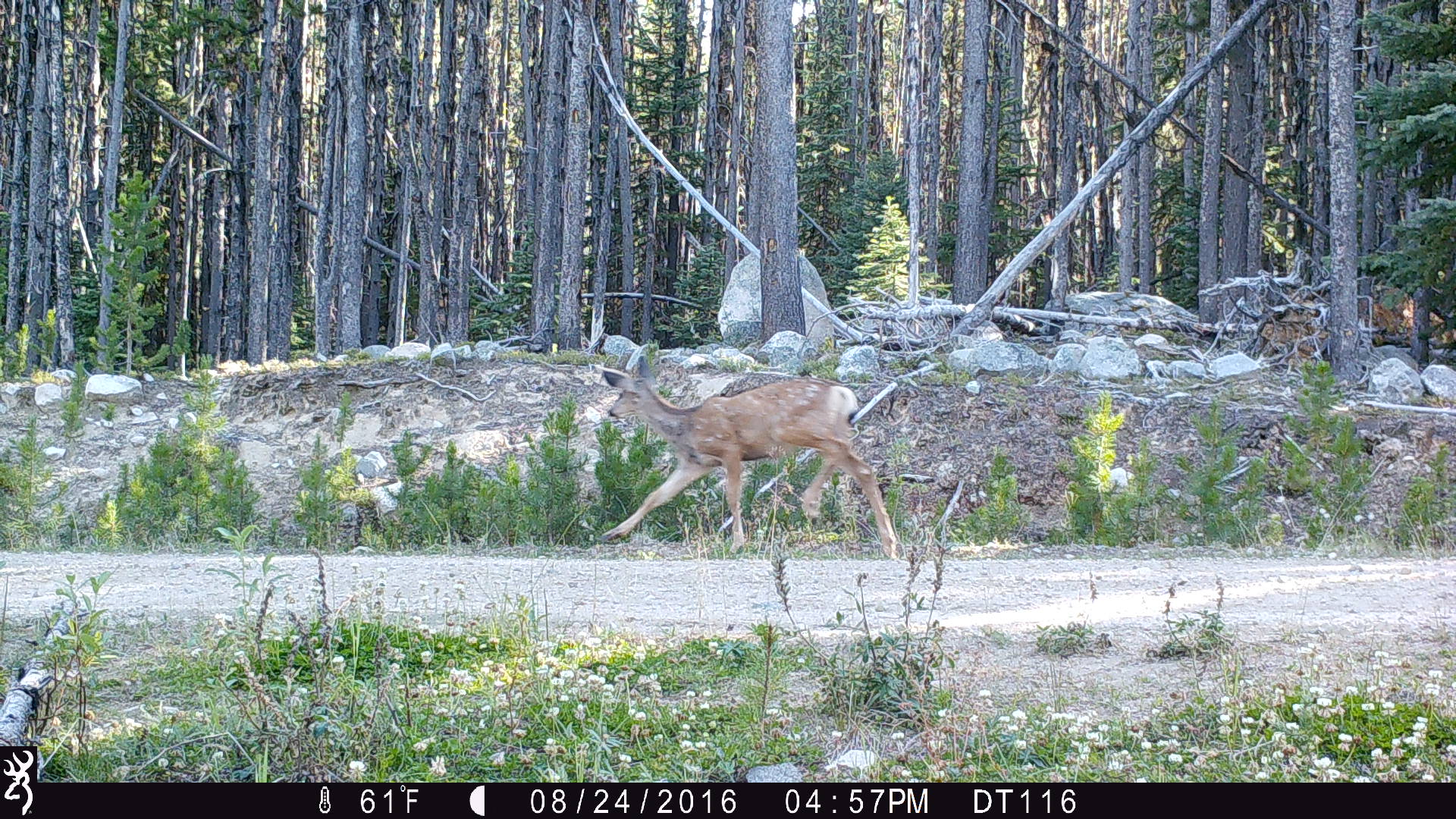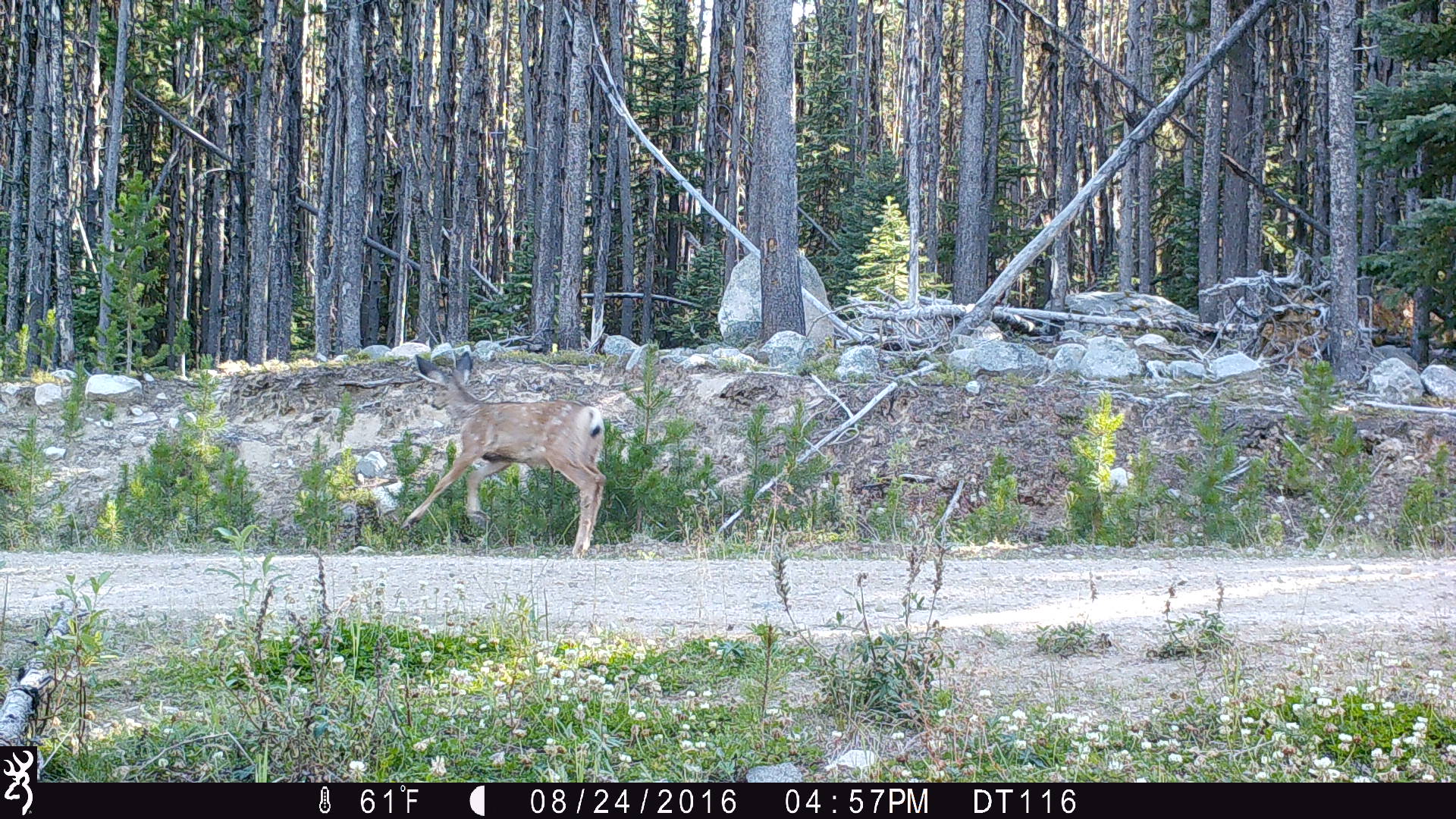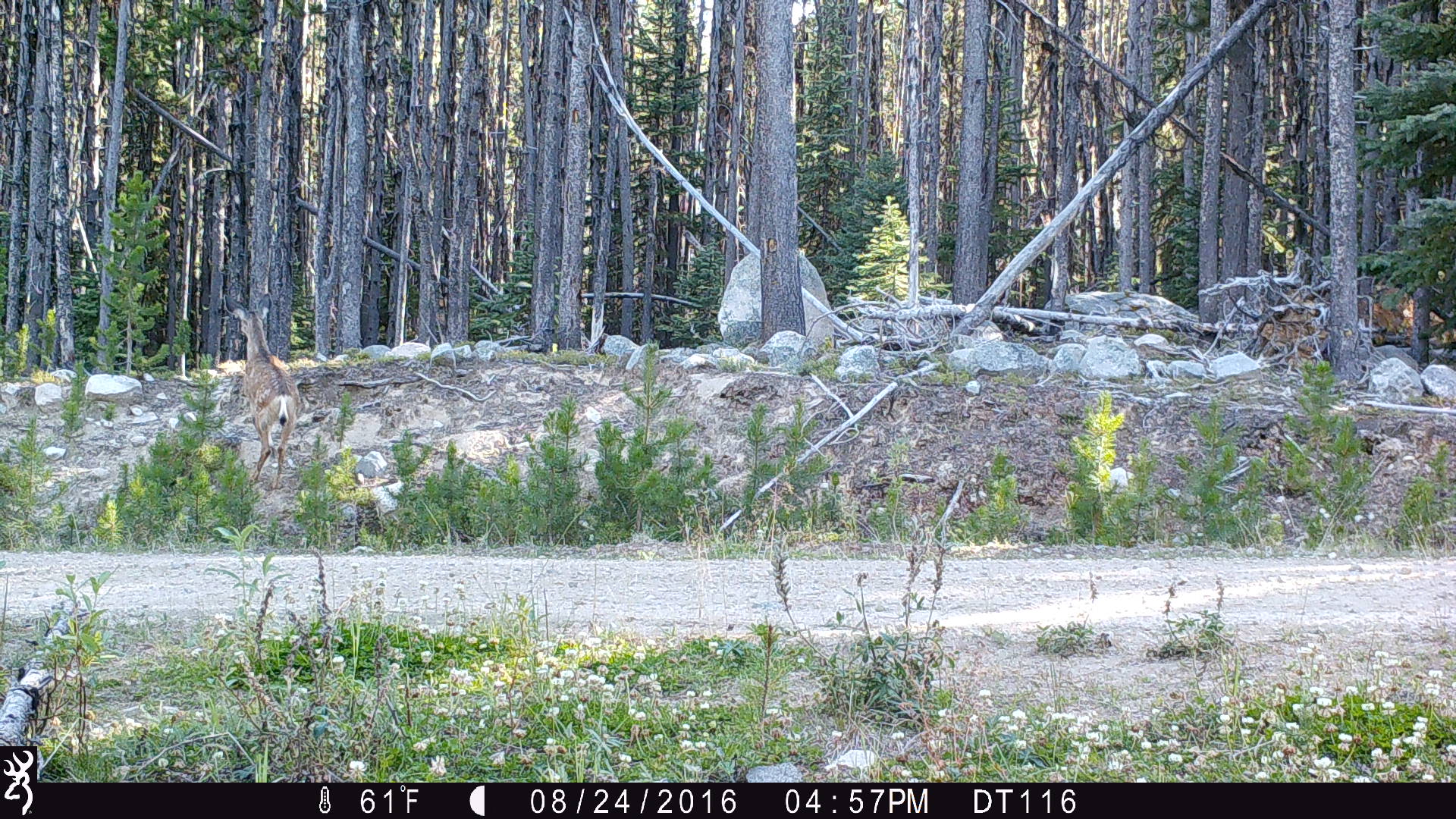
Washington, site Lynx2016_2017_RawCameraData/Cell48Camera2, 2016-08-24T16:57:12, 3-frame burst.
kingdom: Animalia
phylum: Chordata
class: Mammalia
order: Artiodactyla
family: Cervidae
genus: Odocoileus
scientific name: Odocoileus hemionus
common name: mule deer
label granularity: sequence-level